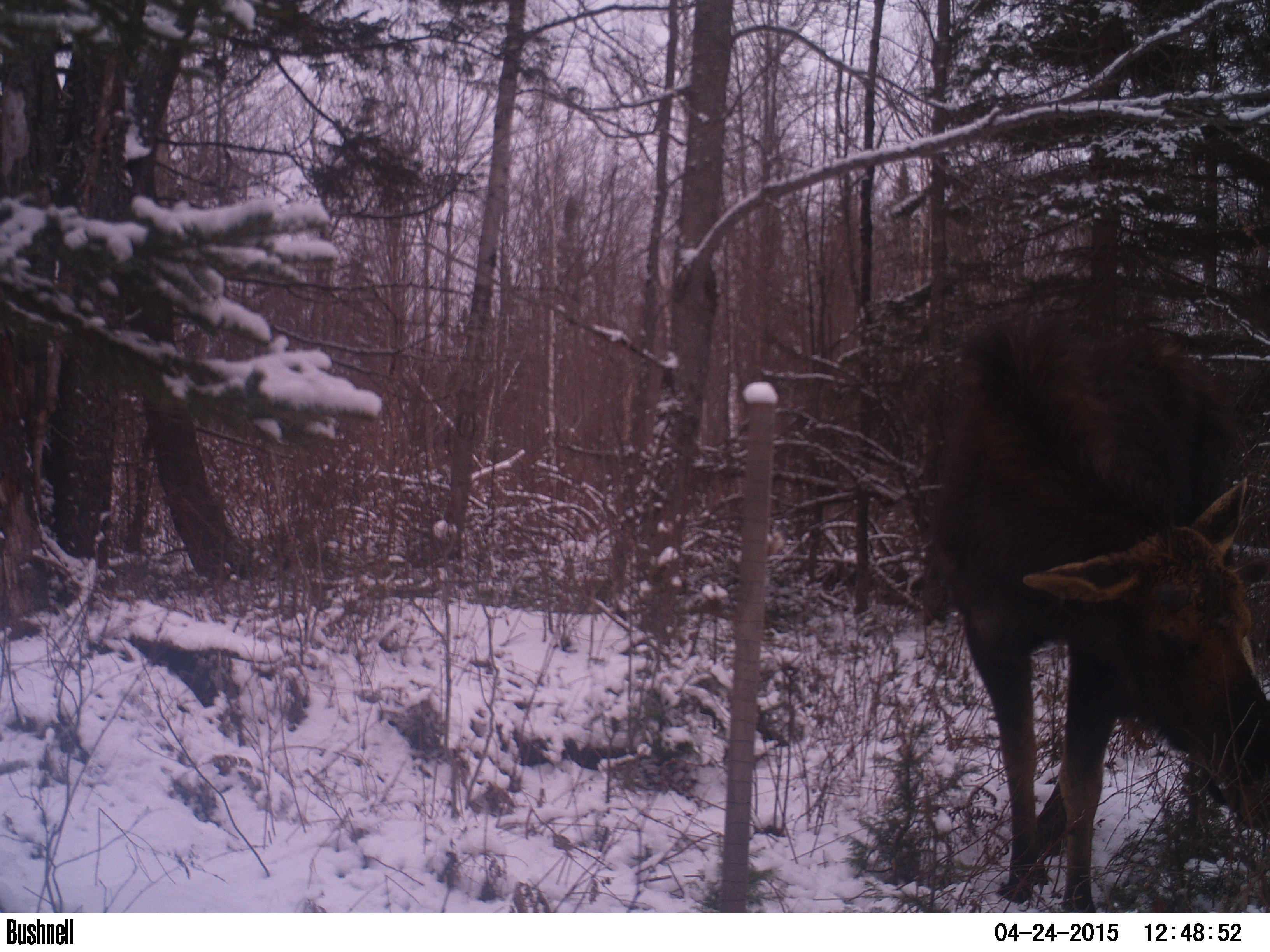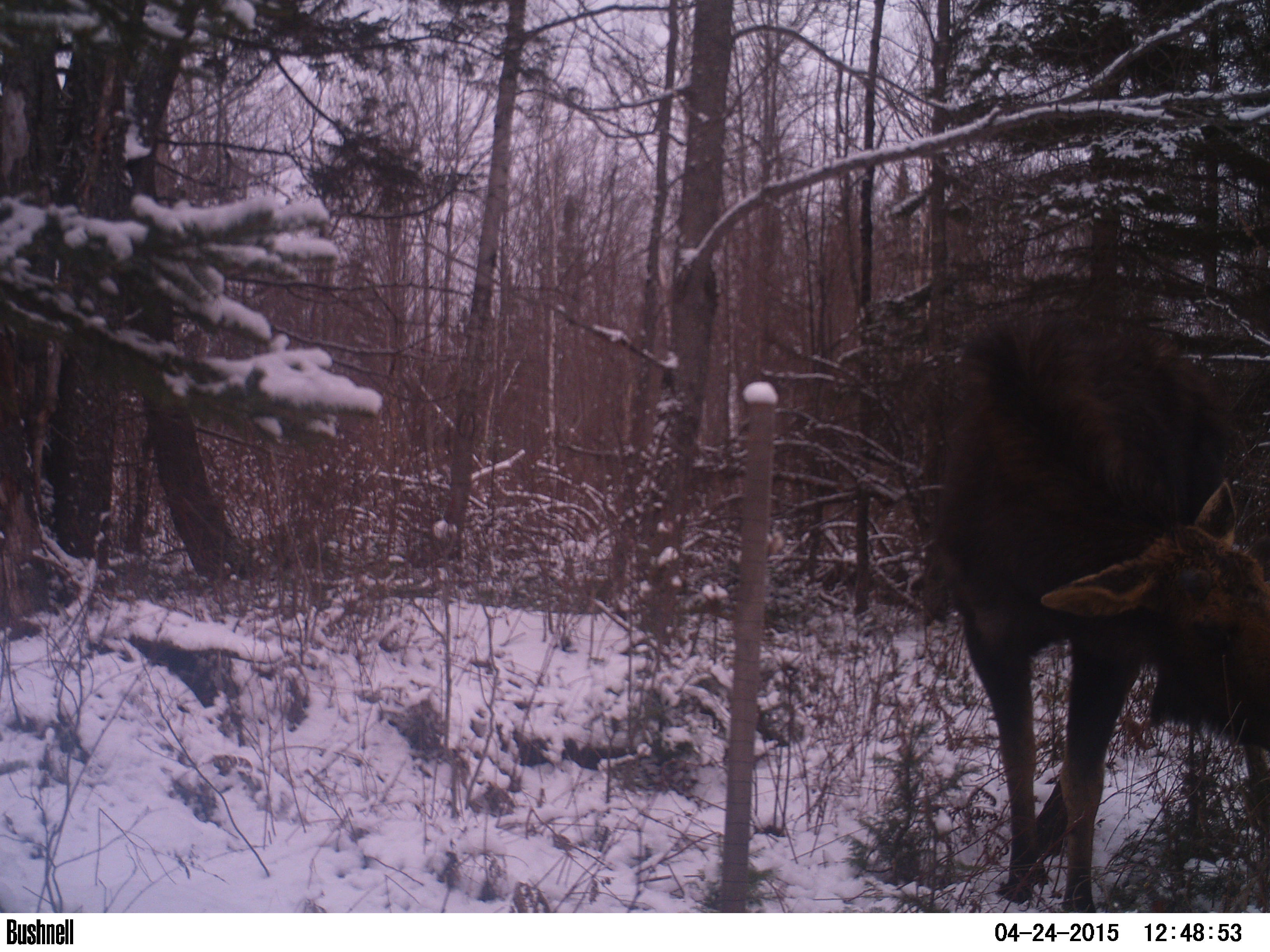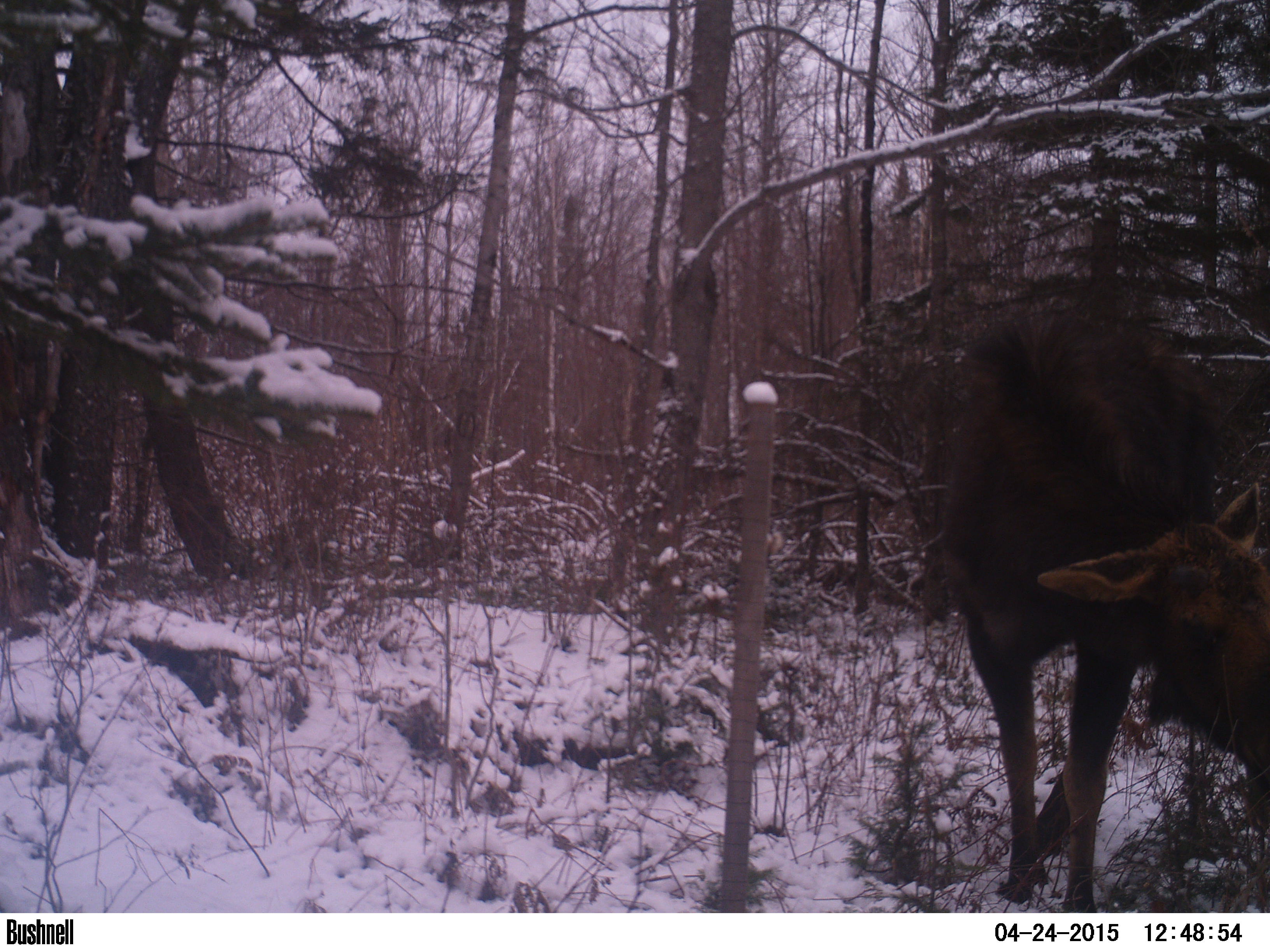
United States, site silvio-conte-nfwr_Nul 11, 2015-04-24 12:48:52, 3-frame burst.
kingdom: Animalia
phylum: Chordata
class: Mammalia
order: Artiodactyla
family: Cervidae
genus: Alces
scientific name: Alces alces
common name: moose